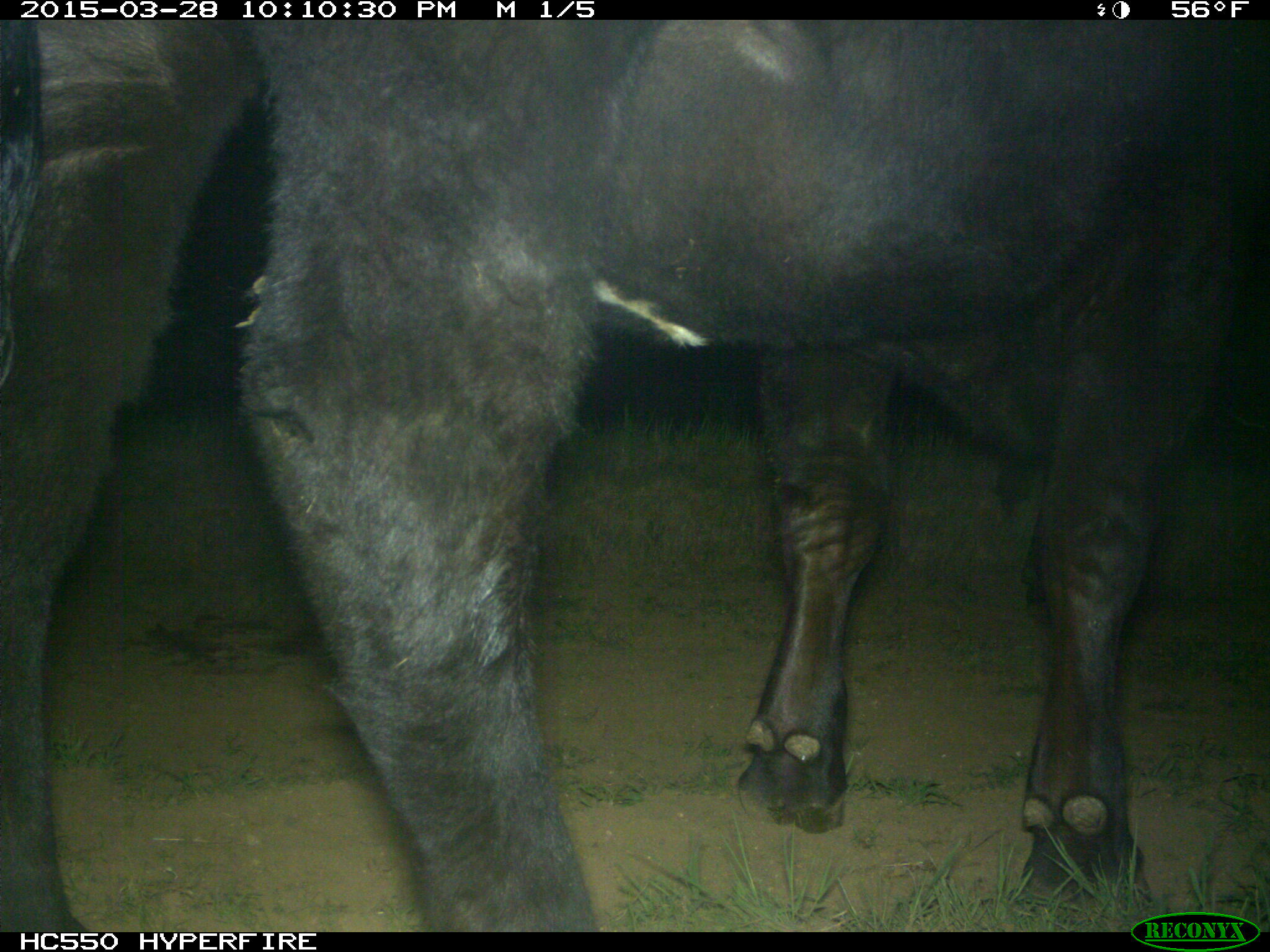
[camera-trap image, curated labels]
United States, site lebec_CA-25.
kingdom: Animalia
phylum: Chordata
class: Mammalia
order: Artiodactyla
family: Bovidae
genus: Bos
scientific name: Bos taurus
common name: domestic cow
Bos taurus (domestic cow).